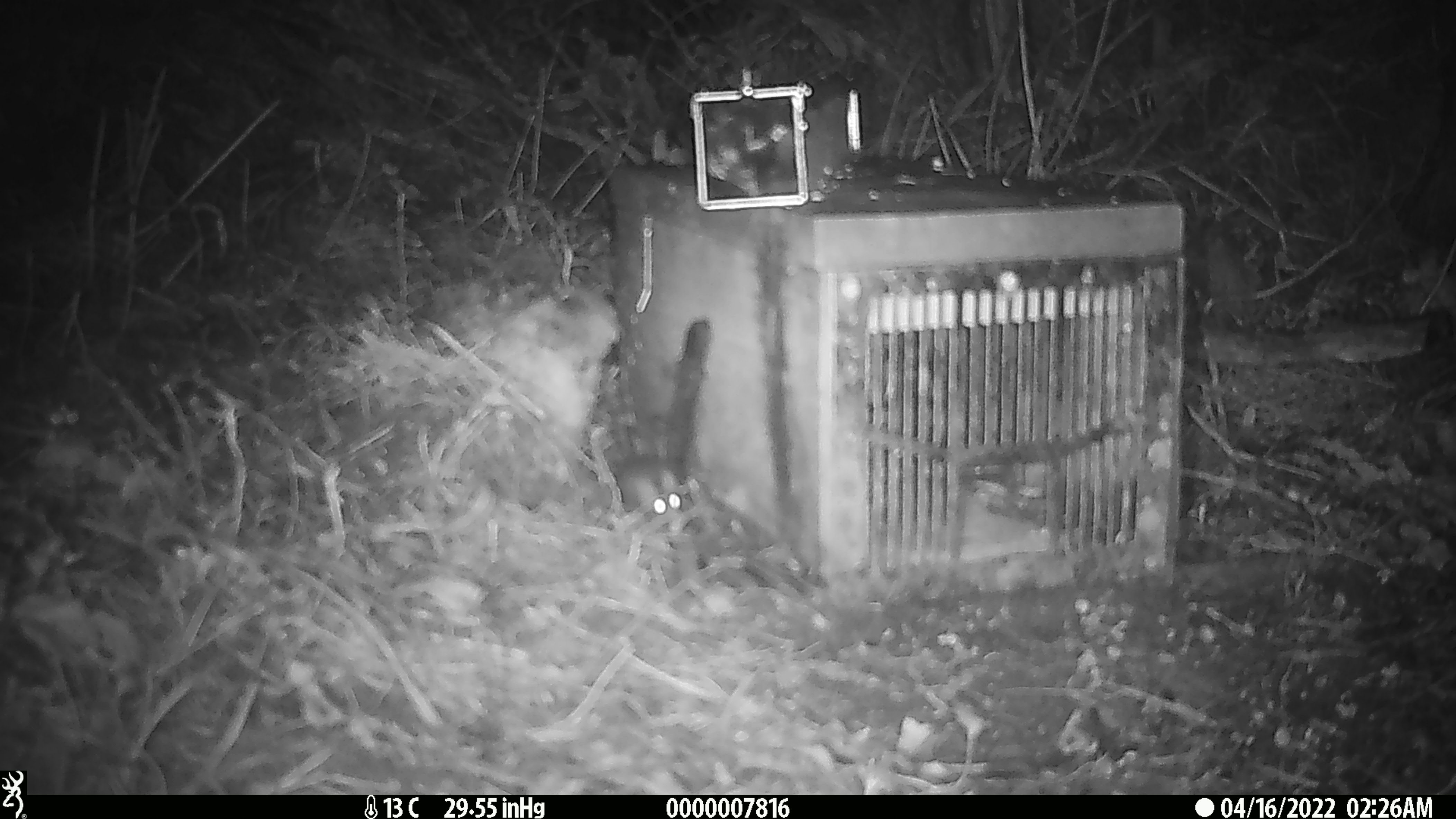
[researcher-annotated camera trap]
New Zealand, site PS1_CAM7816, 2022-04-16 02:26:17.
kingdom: Animalia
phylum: Chordata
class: Mammalia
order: Rodentia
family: Muridae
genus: Mus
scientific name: Mus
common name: mouse